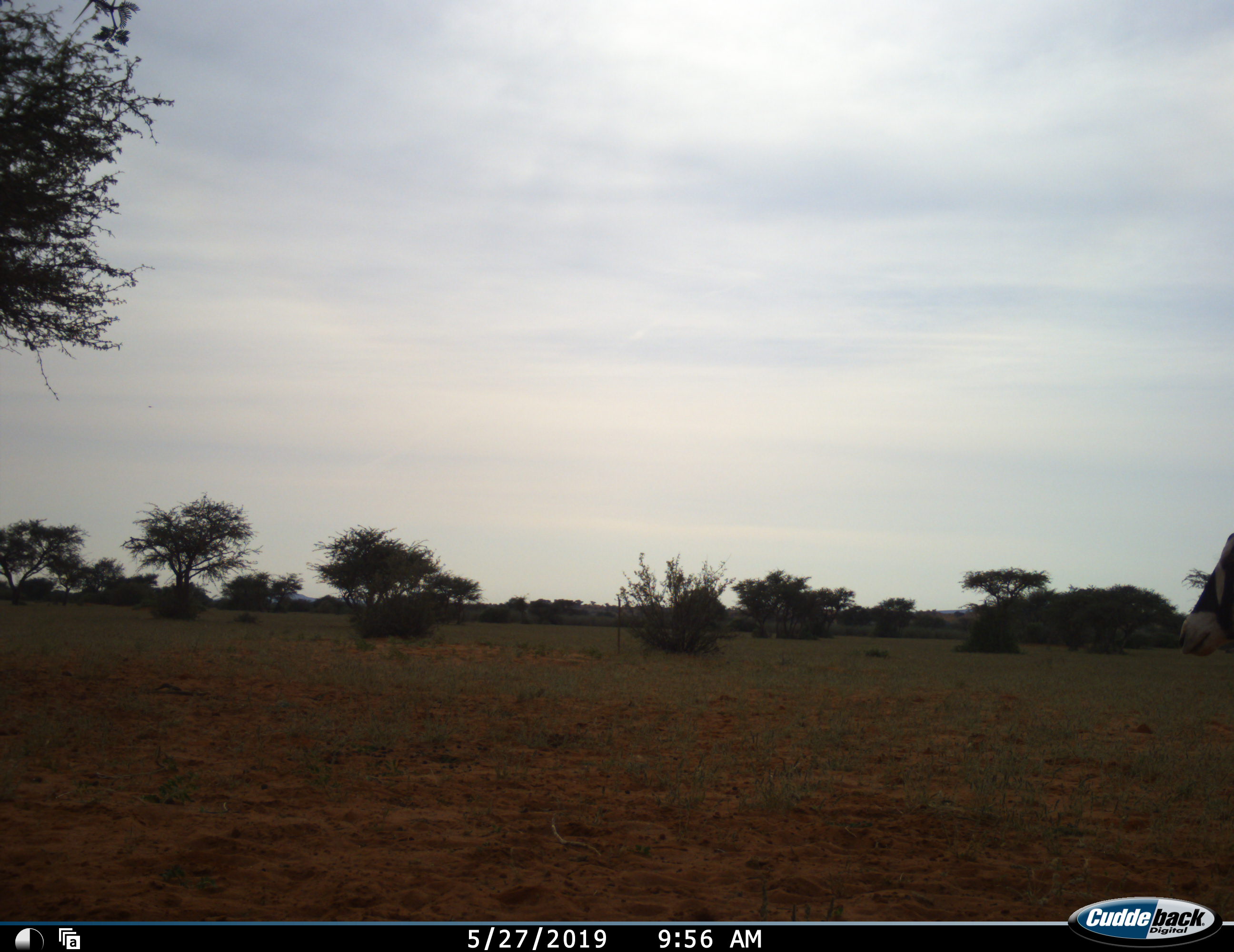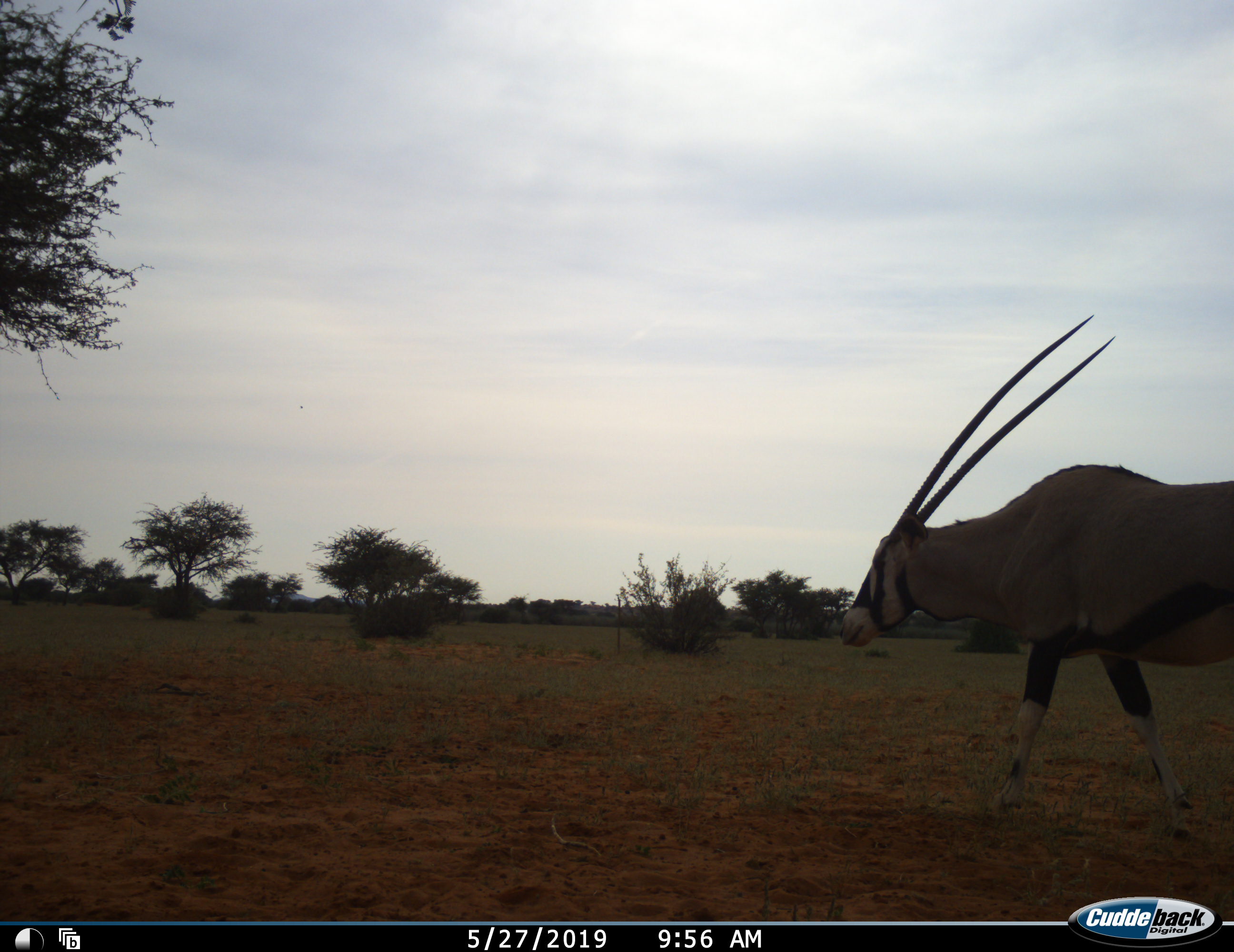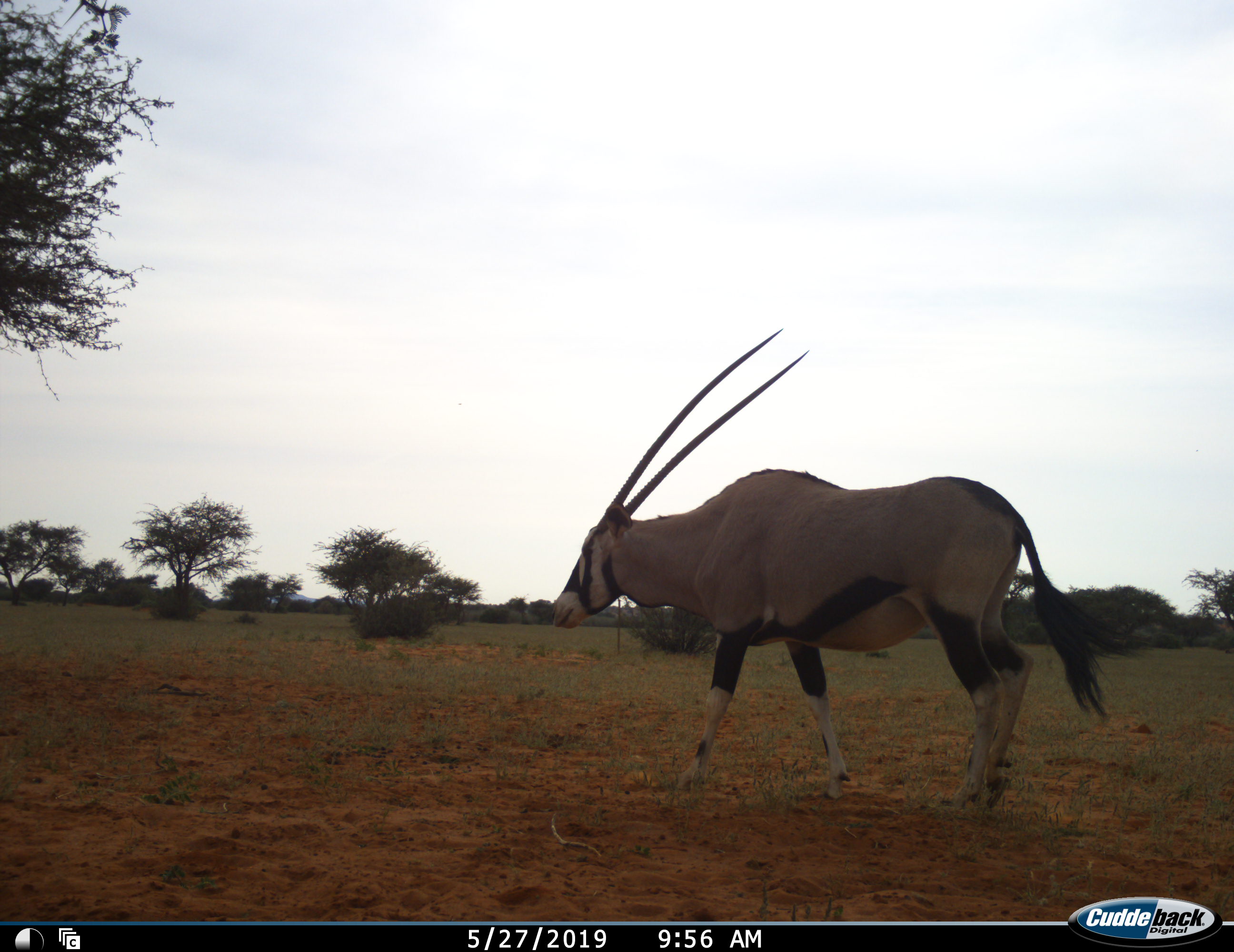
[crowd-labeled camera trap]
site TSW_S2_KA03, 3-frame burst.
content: unidentified animal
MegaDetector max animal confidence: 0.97